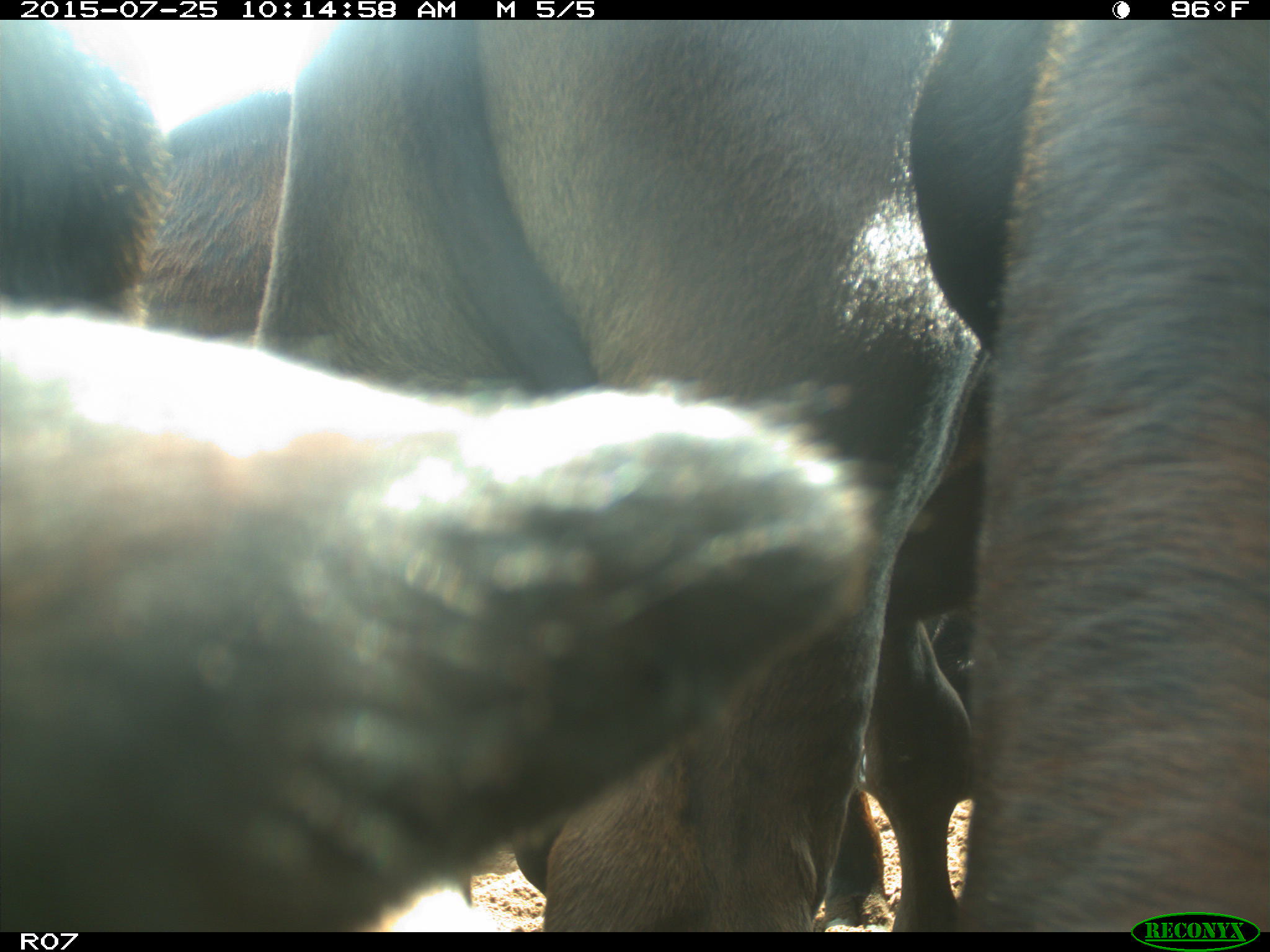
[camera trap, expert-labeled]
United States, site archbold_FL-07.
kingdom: Animalia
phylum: Chordata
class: Mammalia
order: Artiodactyla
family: Bovidae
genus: Bos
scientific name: Bos taurus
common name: domestic cow